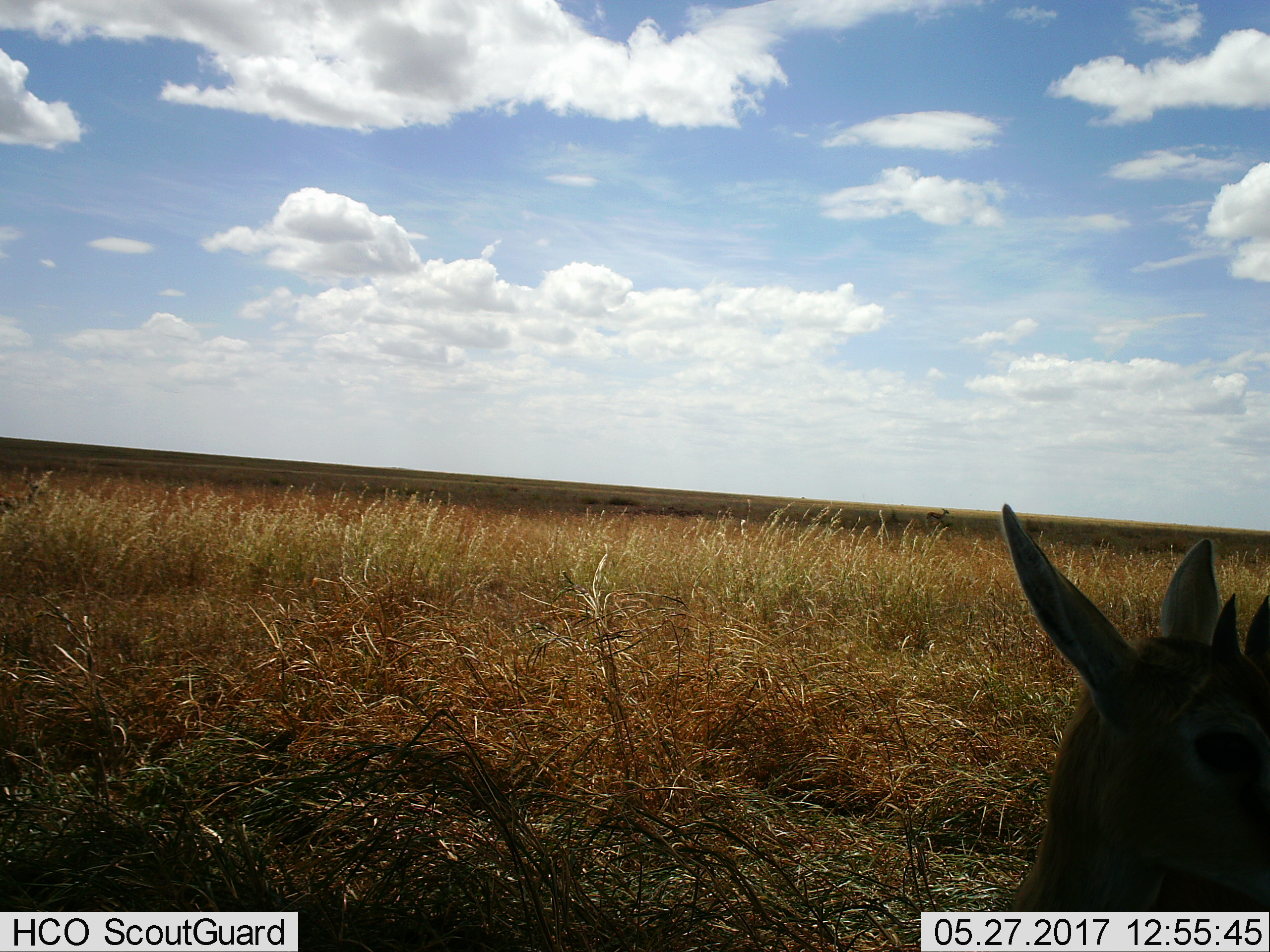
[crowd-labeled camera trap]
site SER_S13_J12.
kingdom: Animalia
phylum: Chordata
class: Mammalia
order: Artiodactyla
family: Bovidae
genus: Eudorcas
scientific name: Eudorcas thomsonii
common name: thomson's gazelle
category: gazellethomsons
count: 1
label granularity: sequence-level